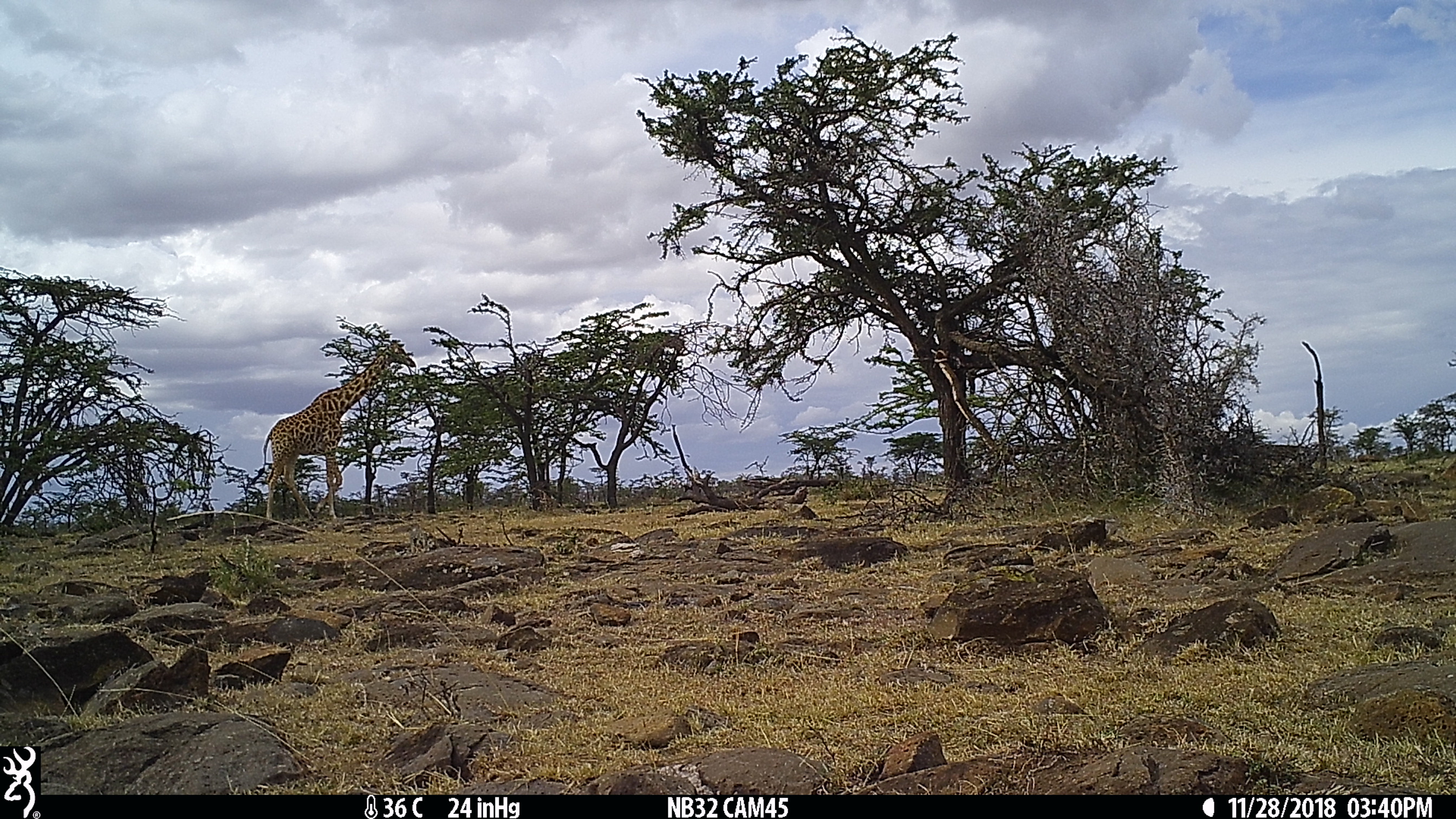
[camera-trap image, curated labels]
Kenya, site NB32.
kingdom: Animalia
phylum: Chordata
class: Mammalia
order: Artiodactyla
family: Giraffidae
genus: Giraffa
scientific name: Giraffa camelopardalis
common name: northern giraffe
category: giraffe